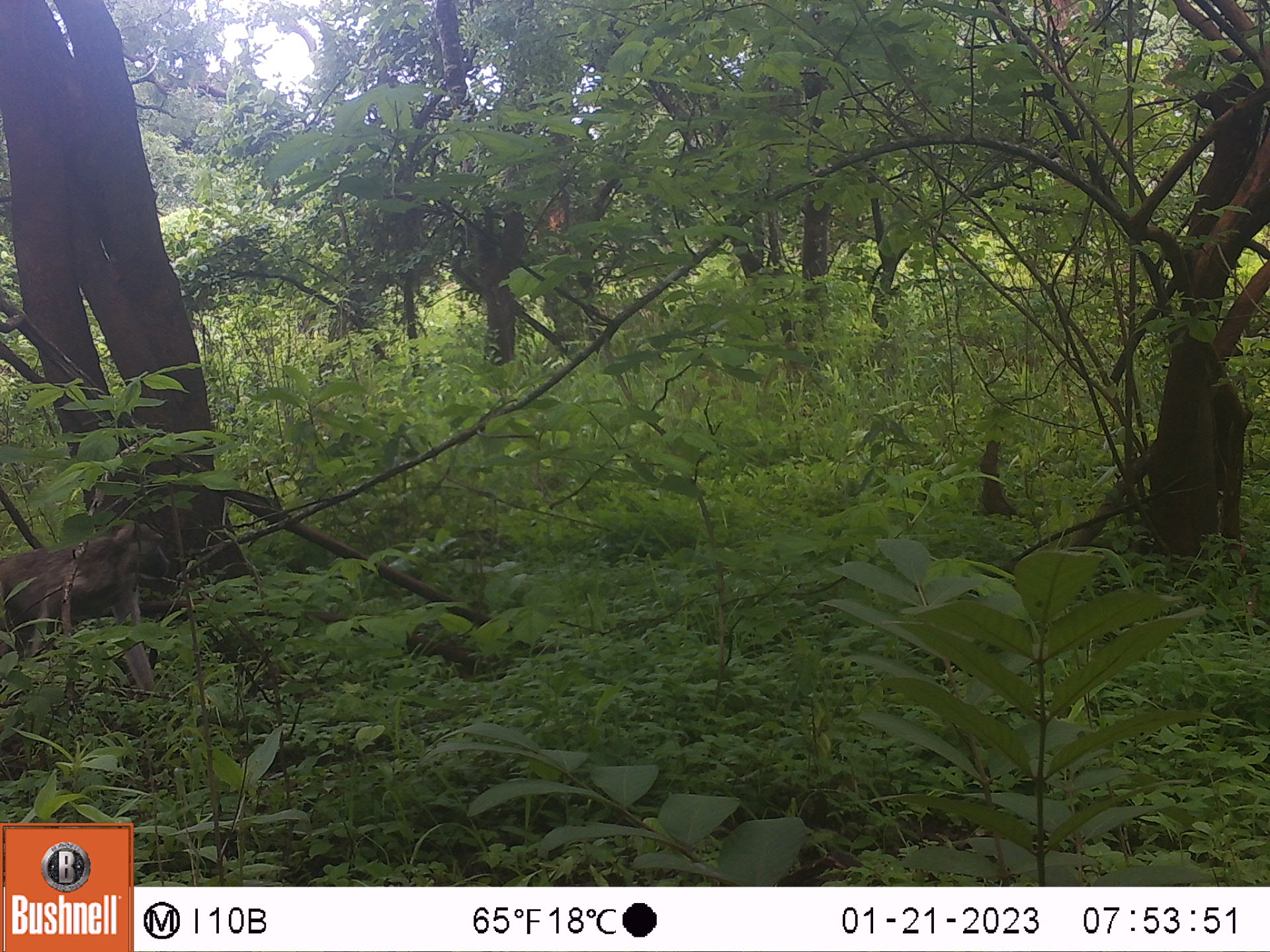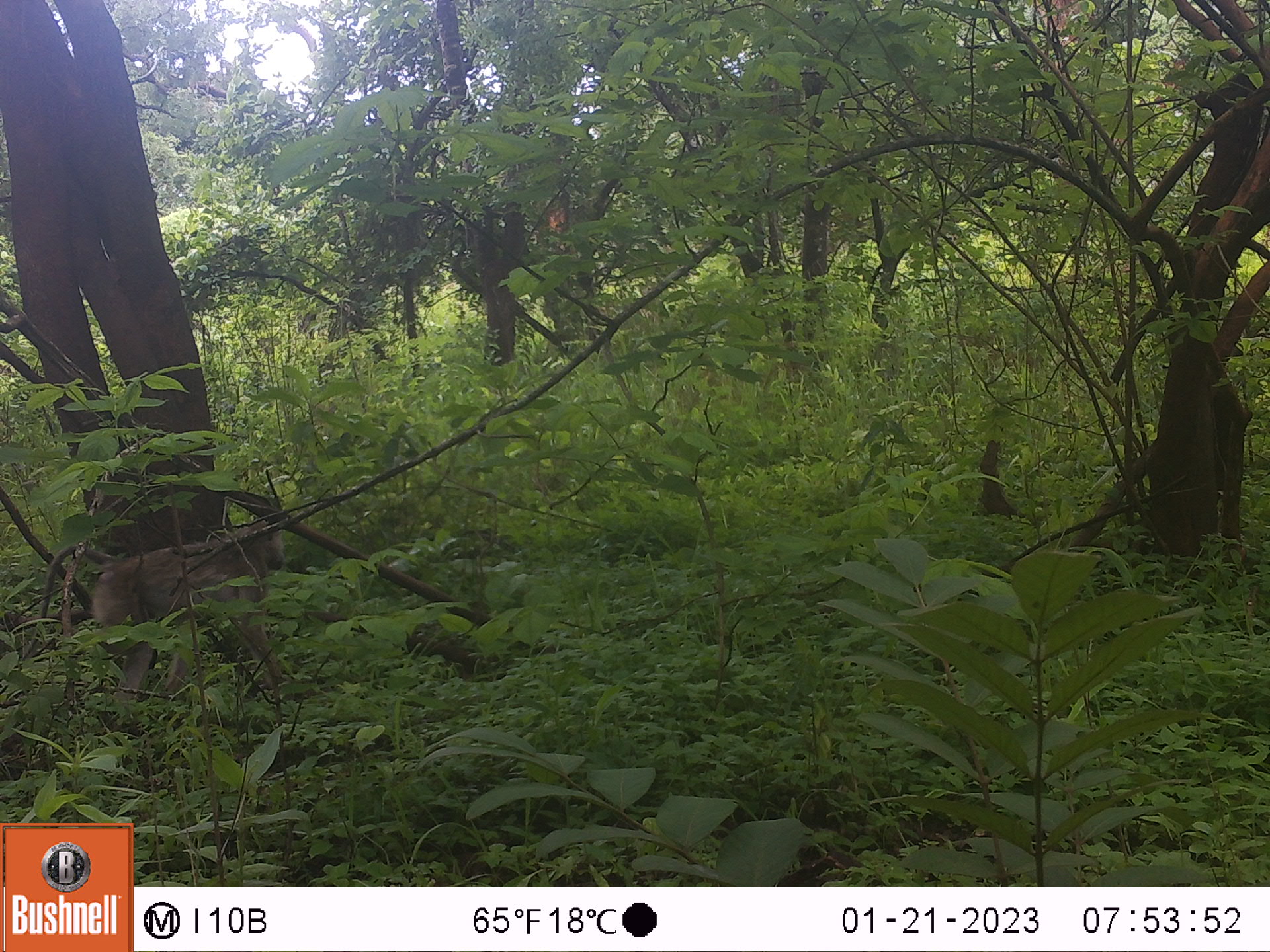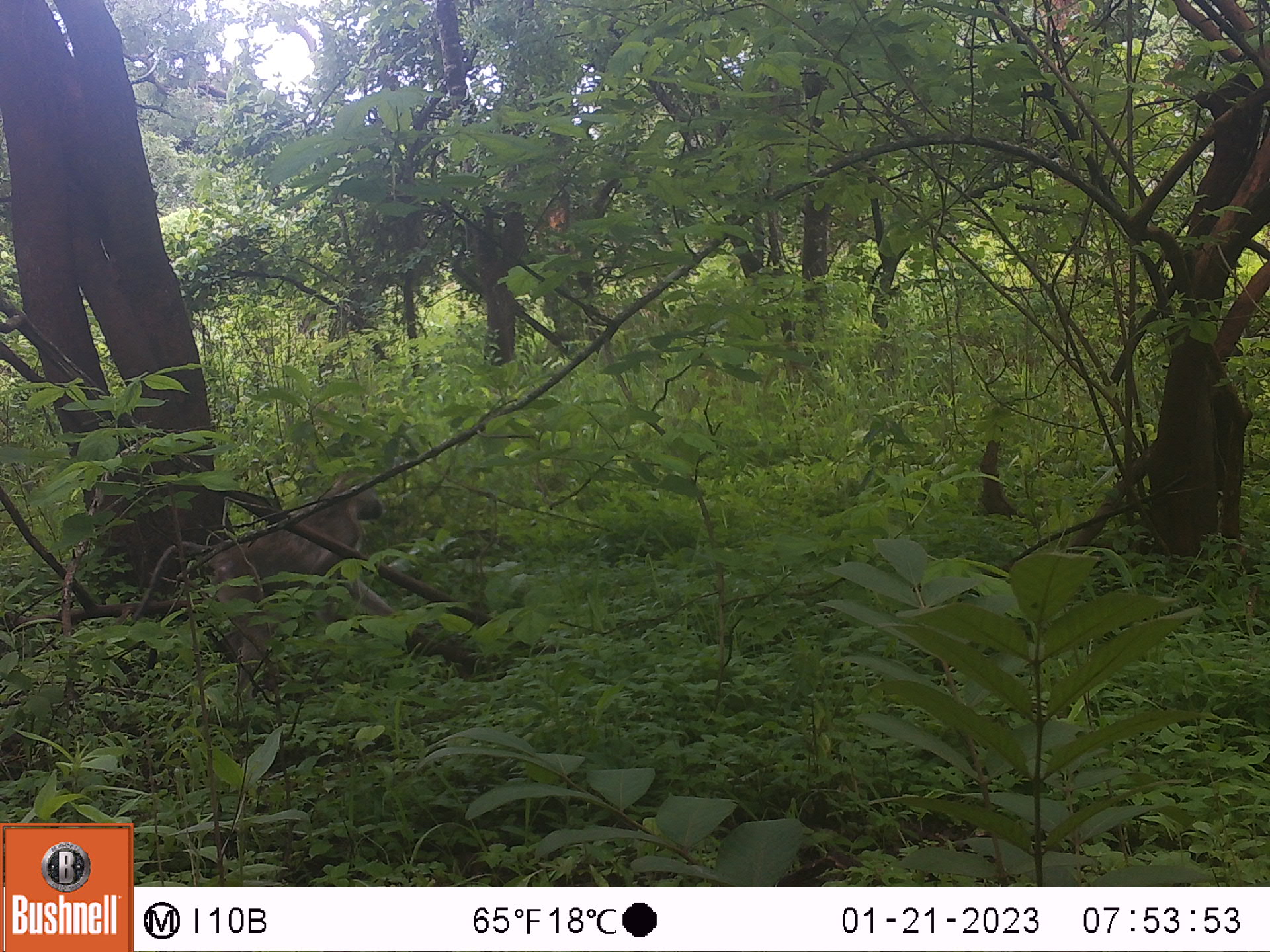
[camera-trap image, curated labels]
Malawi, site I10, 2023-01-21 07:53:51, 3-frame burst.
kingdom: Animalia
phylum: Chordata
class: Mammalia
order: Primates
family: Cercopithecidae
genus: Papio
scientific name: Papio cynocephalus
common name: yellow baboon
Yellow baboon (Papio cynocephalus), count 1.